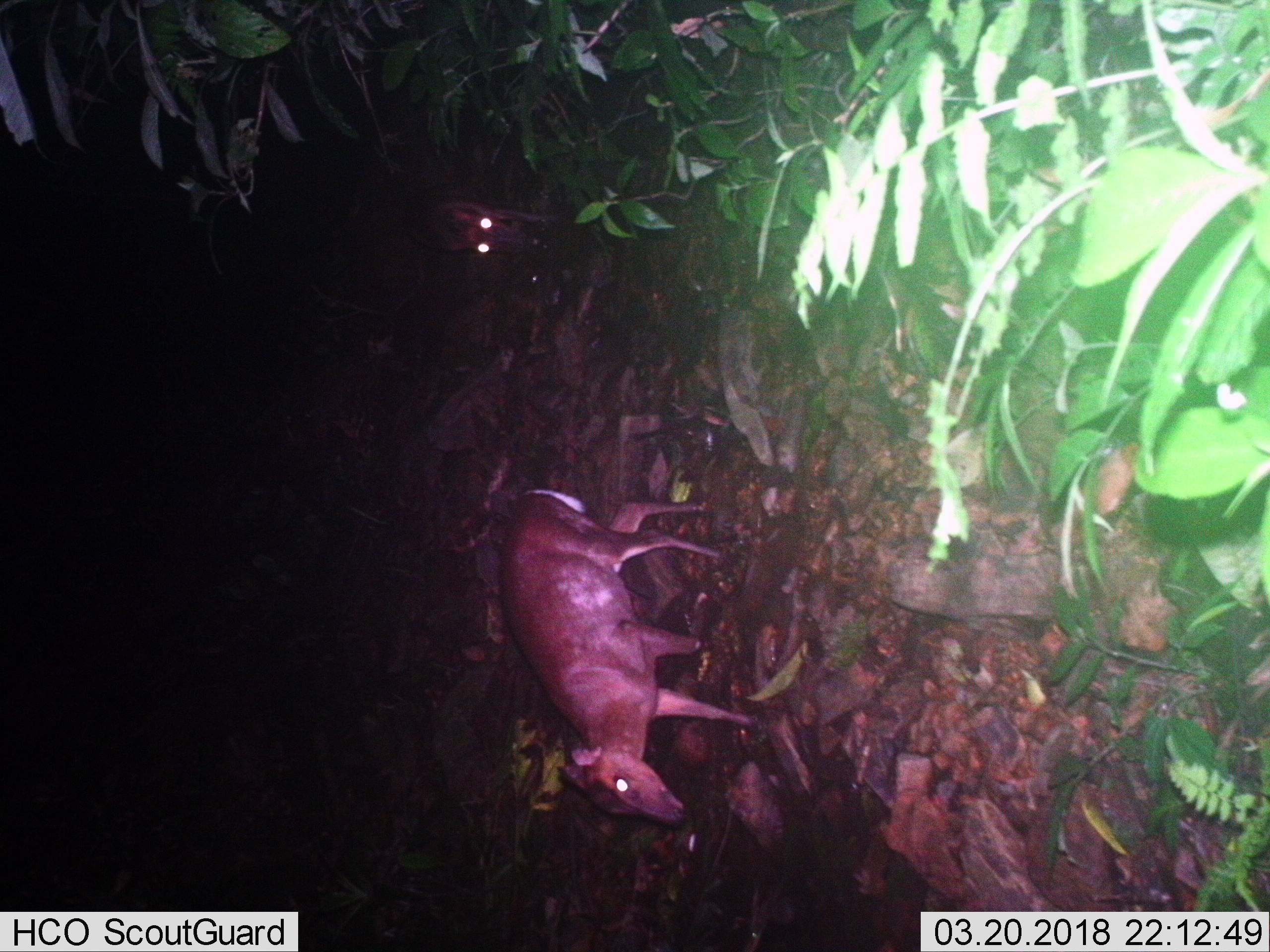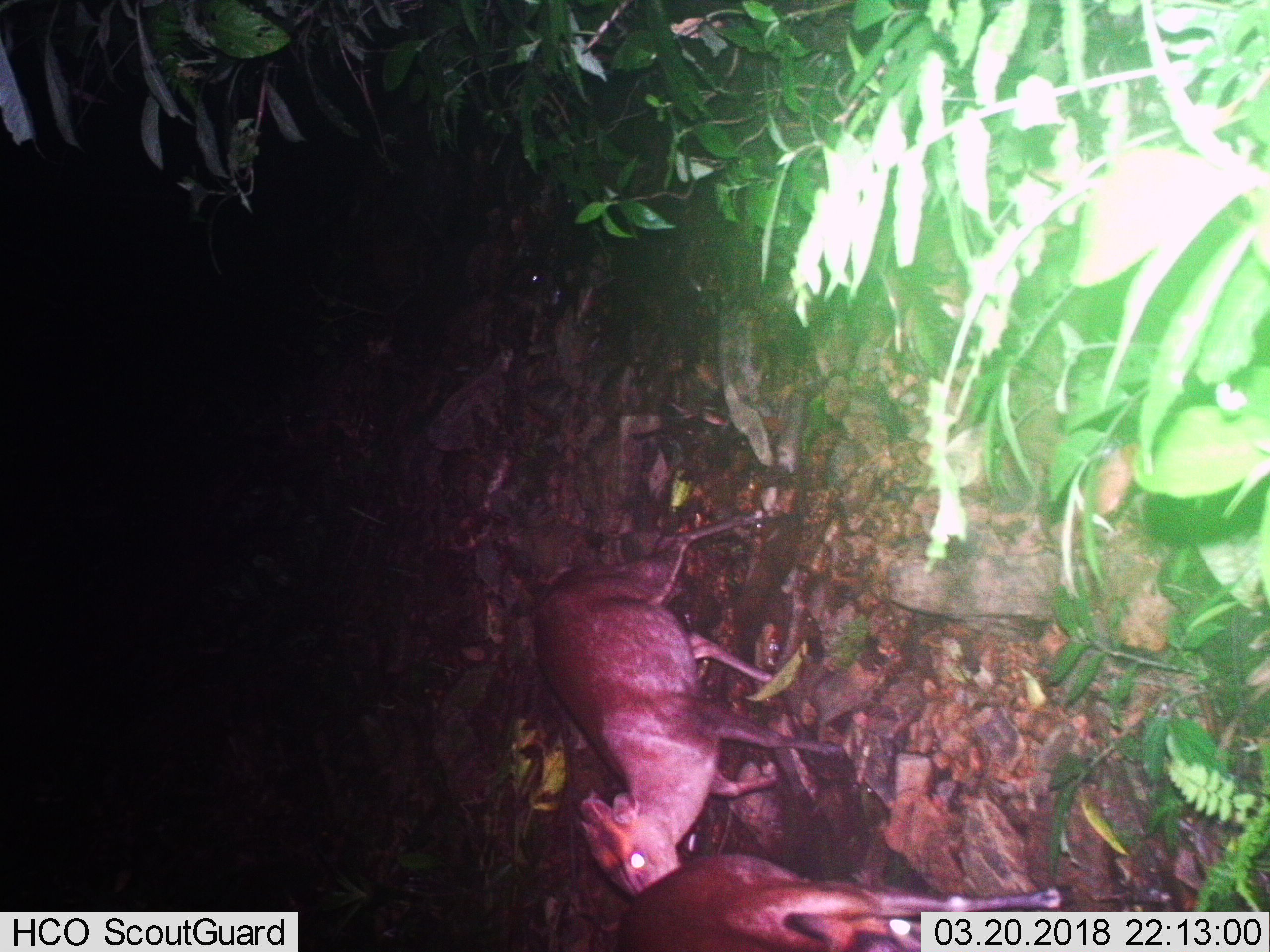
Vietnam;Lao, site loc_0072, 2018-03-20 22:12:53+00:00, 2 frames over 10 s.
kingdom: Animalia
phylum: Chordata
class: Mammalia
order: Artiodactyla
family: Cervidae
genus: Muntiacus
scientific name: Muntiacus rooseveltorum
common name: roosevelt's muntjac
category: roosevelts muntjac group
Roosevelts muntjac group (roosevelt's muntjac) (Muntiacus rooseveltorum). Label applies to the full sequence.